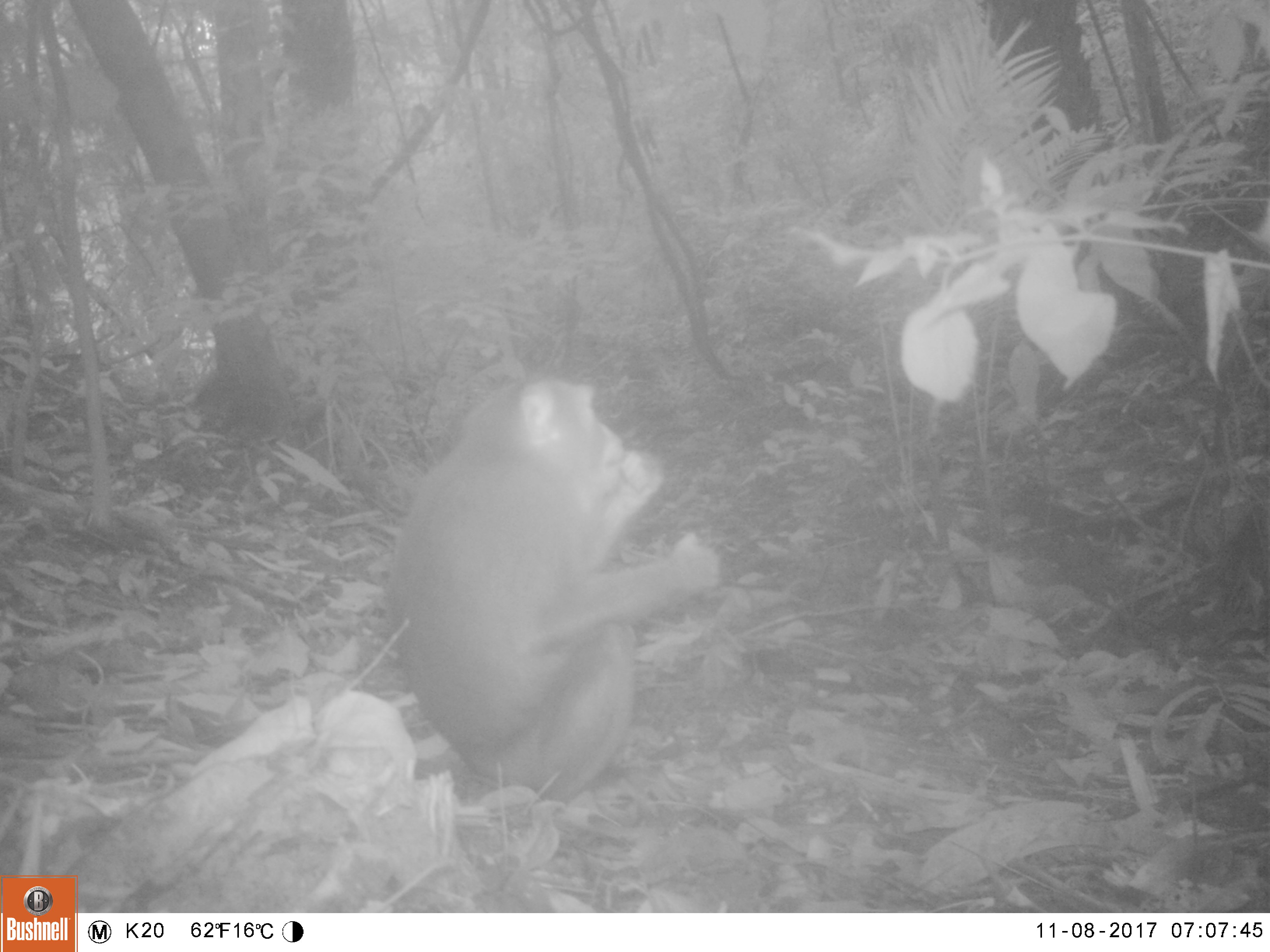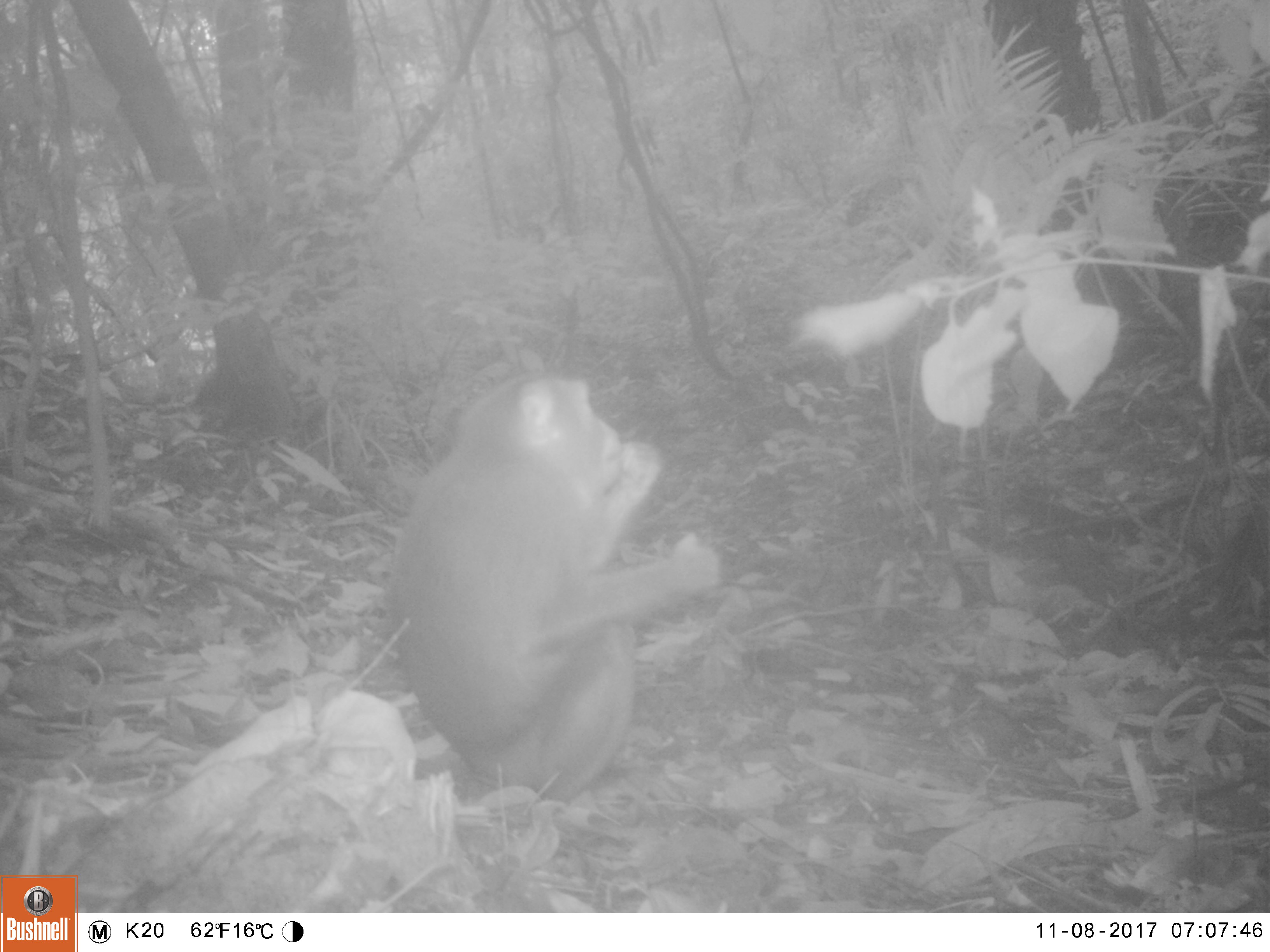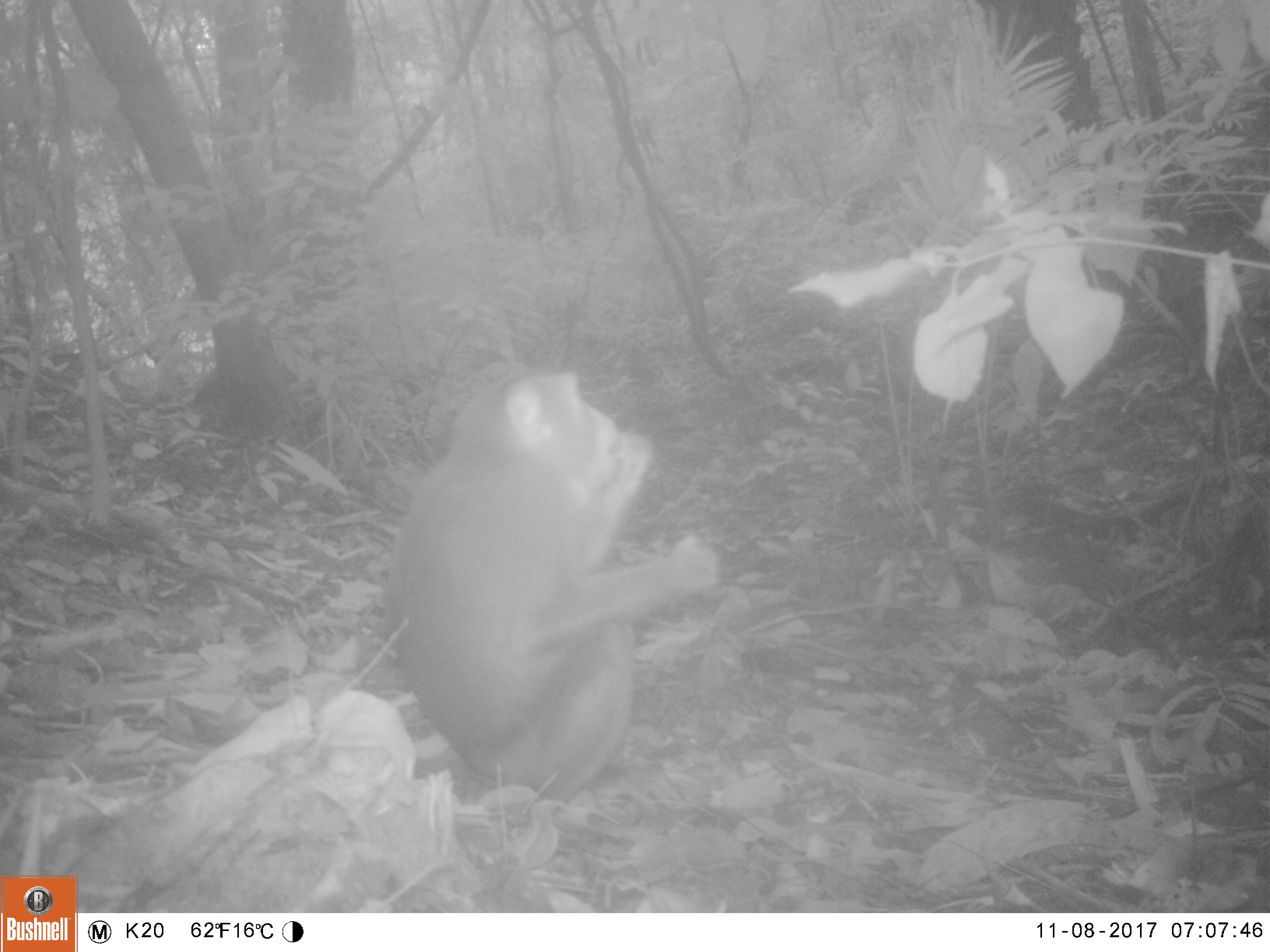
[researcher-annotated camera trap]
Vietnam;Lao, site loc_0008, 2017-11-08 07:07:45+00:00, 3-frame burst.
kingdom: Animalia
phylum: Chordata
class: Mammalia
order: Primates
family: Cercopithecidae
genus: Macaca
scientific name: Macaca nemestrina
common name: pig-tailed macaque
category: pig tailed macaque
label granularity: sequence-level